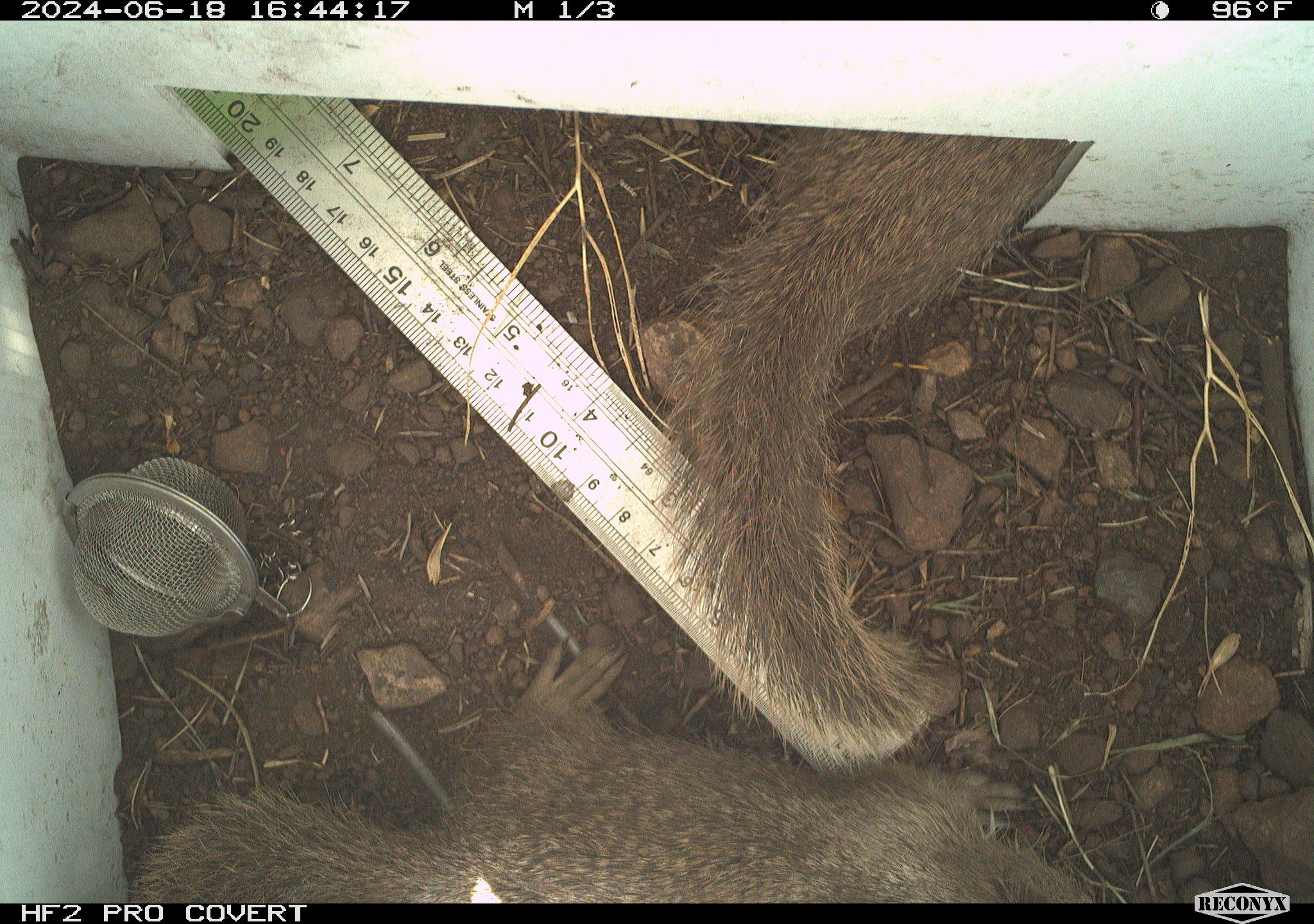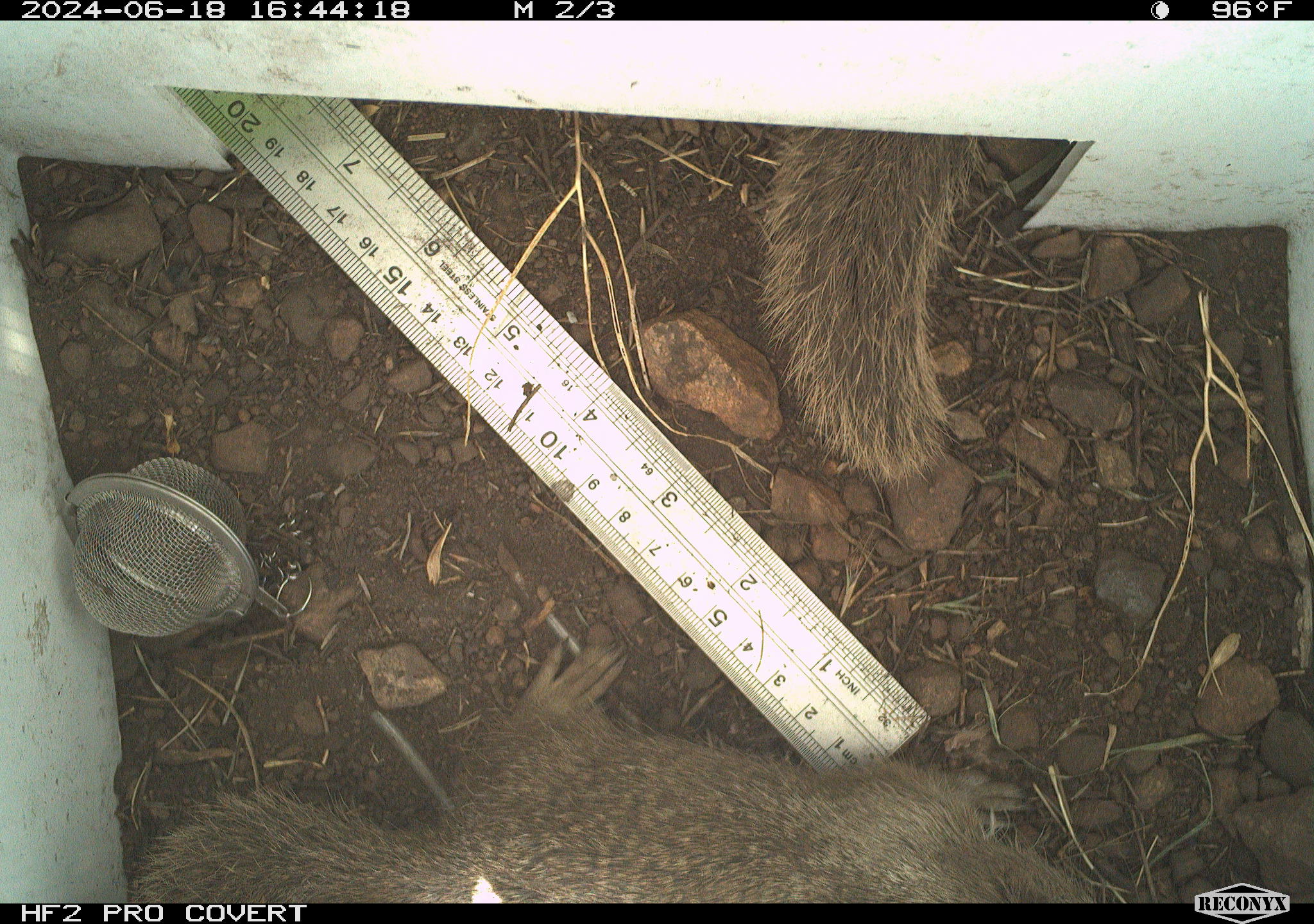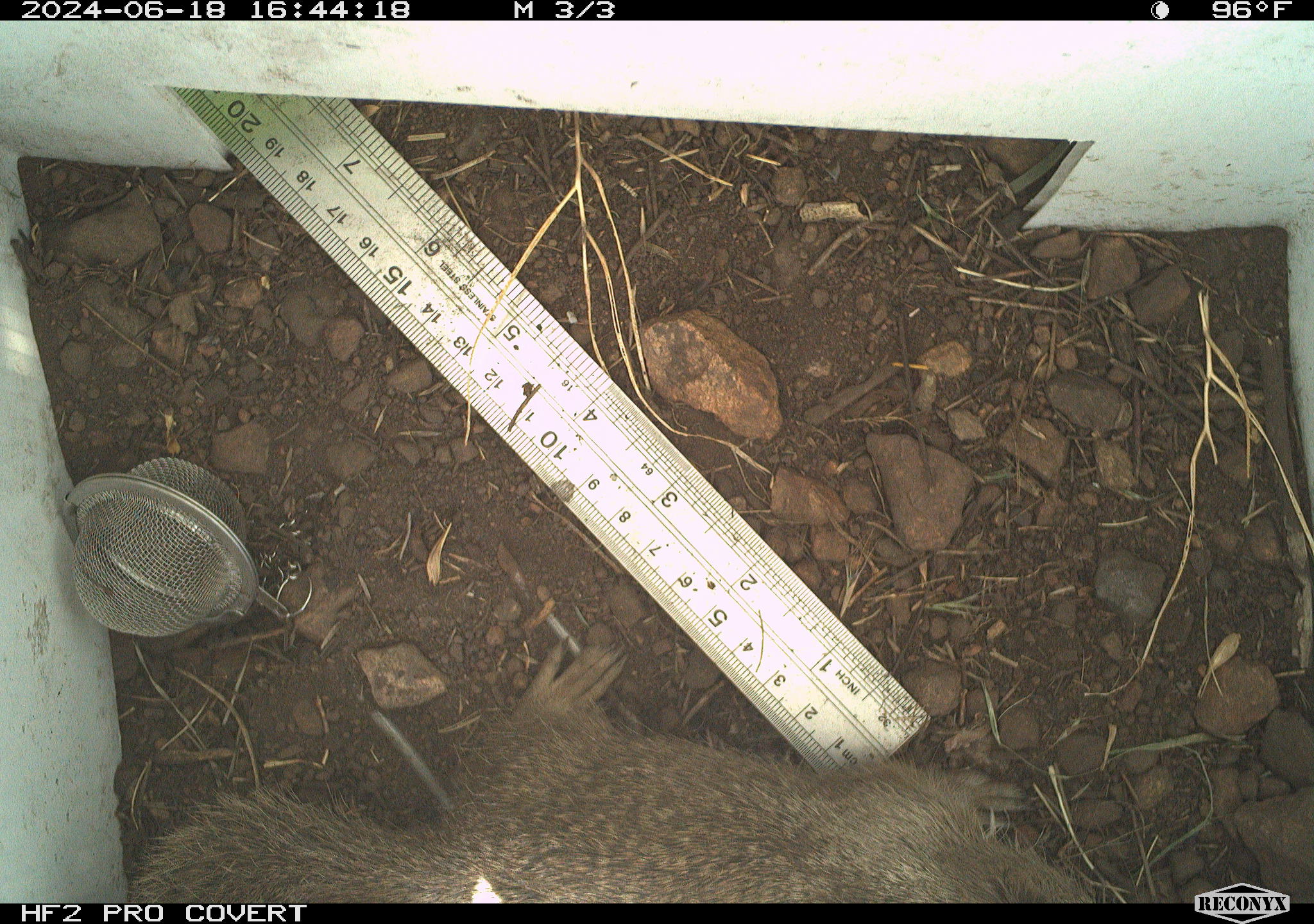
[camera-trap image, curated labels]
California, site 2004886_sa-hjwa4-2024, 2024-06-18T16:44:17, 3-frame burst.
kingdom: Animalia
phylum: Chordata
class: Mammalia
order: Rodentia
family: Sciuridae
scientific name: Sciuridae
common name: squirrels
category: sciuridae family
Sciuridae family (squirrels) (Sciuridae).